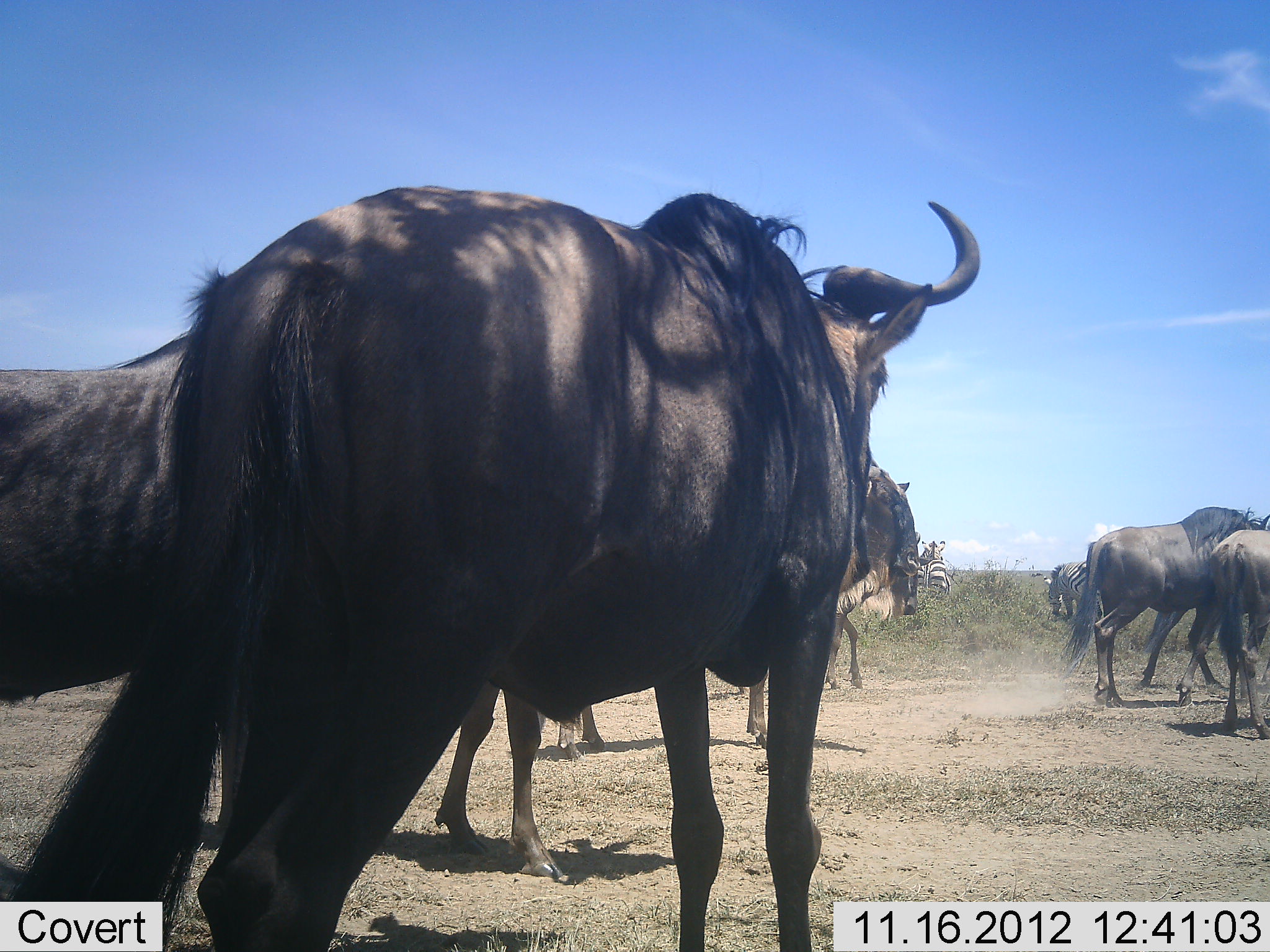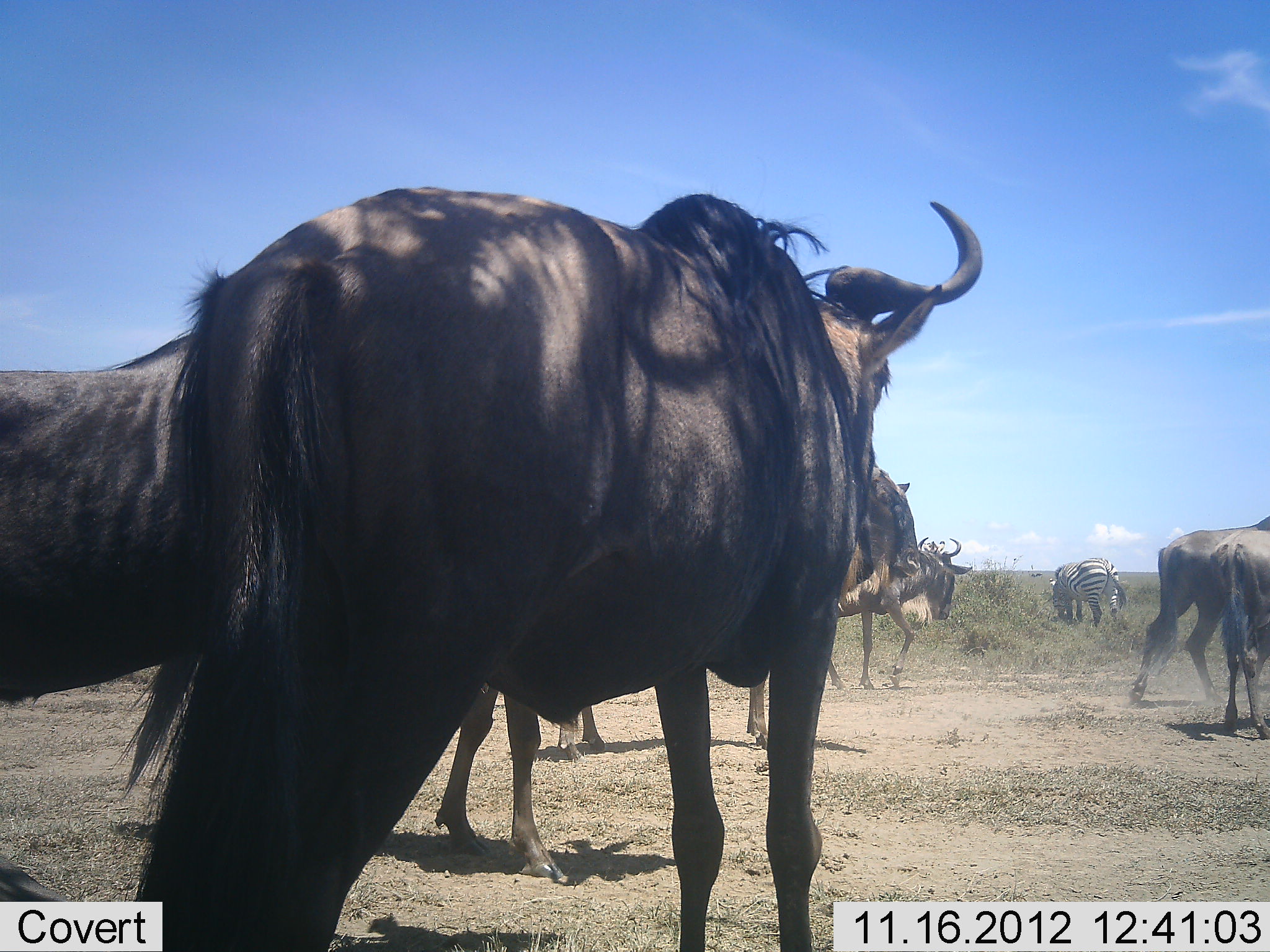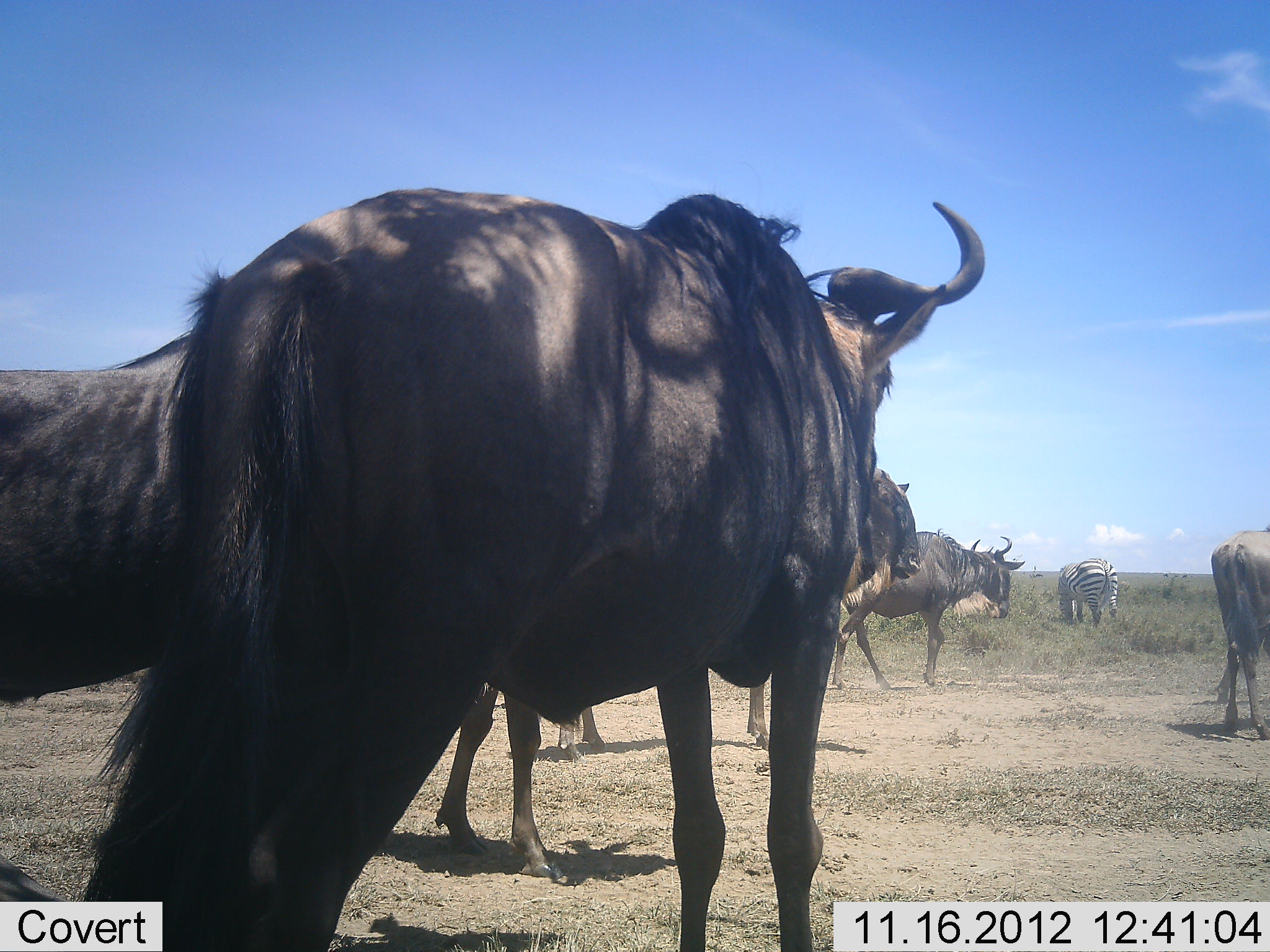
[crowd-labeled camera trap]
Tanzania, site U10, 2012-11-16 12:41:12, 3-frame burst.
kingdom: Animalia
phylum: Chordata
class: Mammalia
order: Artiodactyla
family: Bovidae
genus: Connochaetes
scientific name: Connochaetes taurinus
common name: blue wildebeest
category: wildebeest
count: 6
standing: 82%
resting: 9%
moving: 91%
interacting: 0%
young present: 0%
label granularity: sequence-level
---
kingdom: Animalia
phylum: Chordata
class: Mammalia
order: Perissodactyla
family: Equidae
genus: Equus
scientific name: Equus quagga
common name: plains zebra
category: zebra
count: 2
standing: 60%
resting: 0%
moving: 0%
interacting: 0%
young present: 0%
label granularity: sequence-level